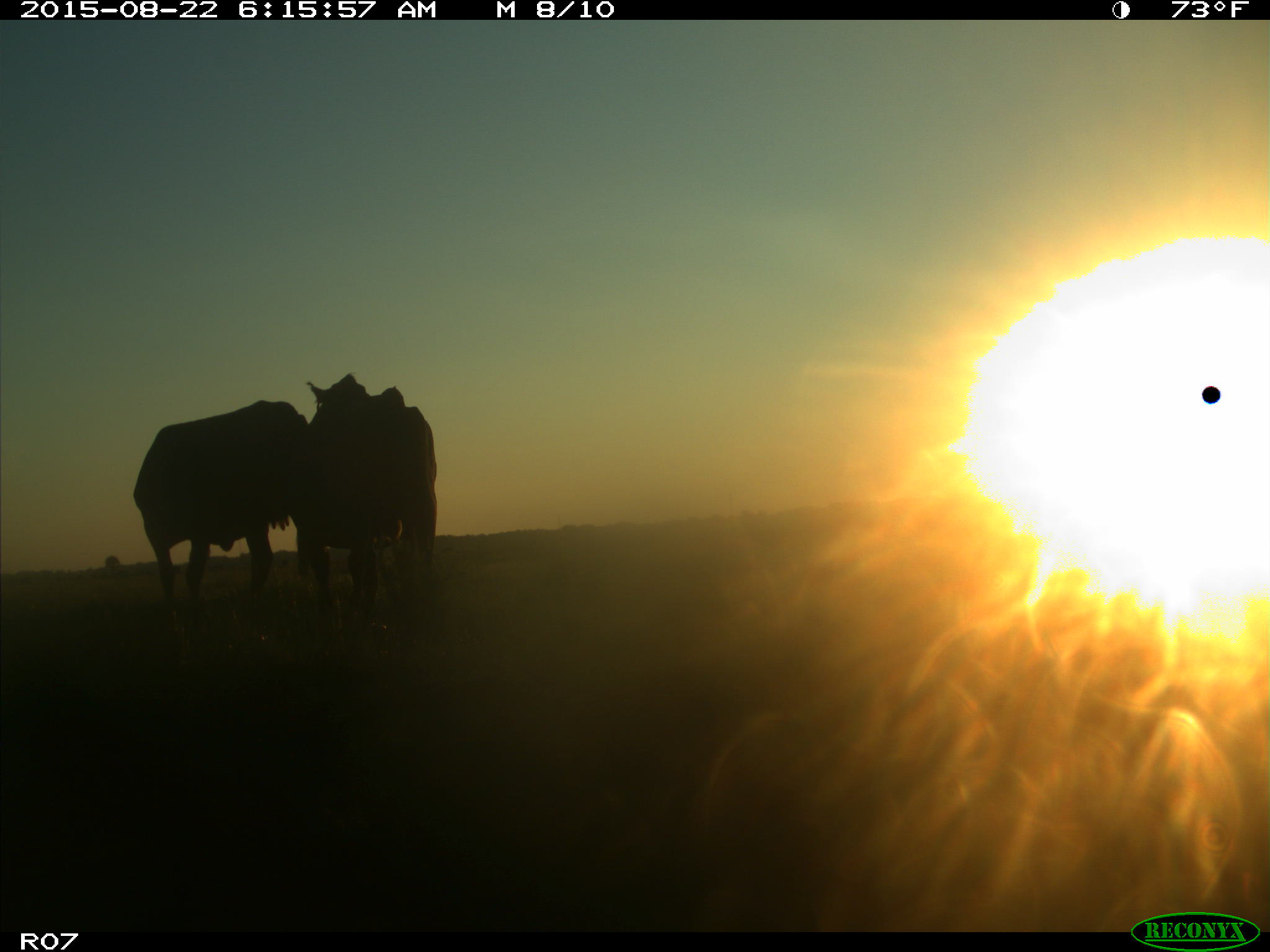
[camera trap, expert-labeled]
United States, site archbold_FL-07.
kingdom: Animalia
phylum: Chordata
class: Mammalia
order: Artiodactyla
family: Bovidae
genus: Bos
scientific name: Bos taurus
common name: domestic cow